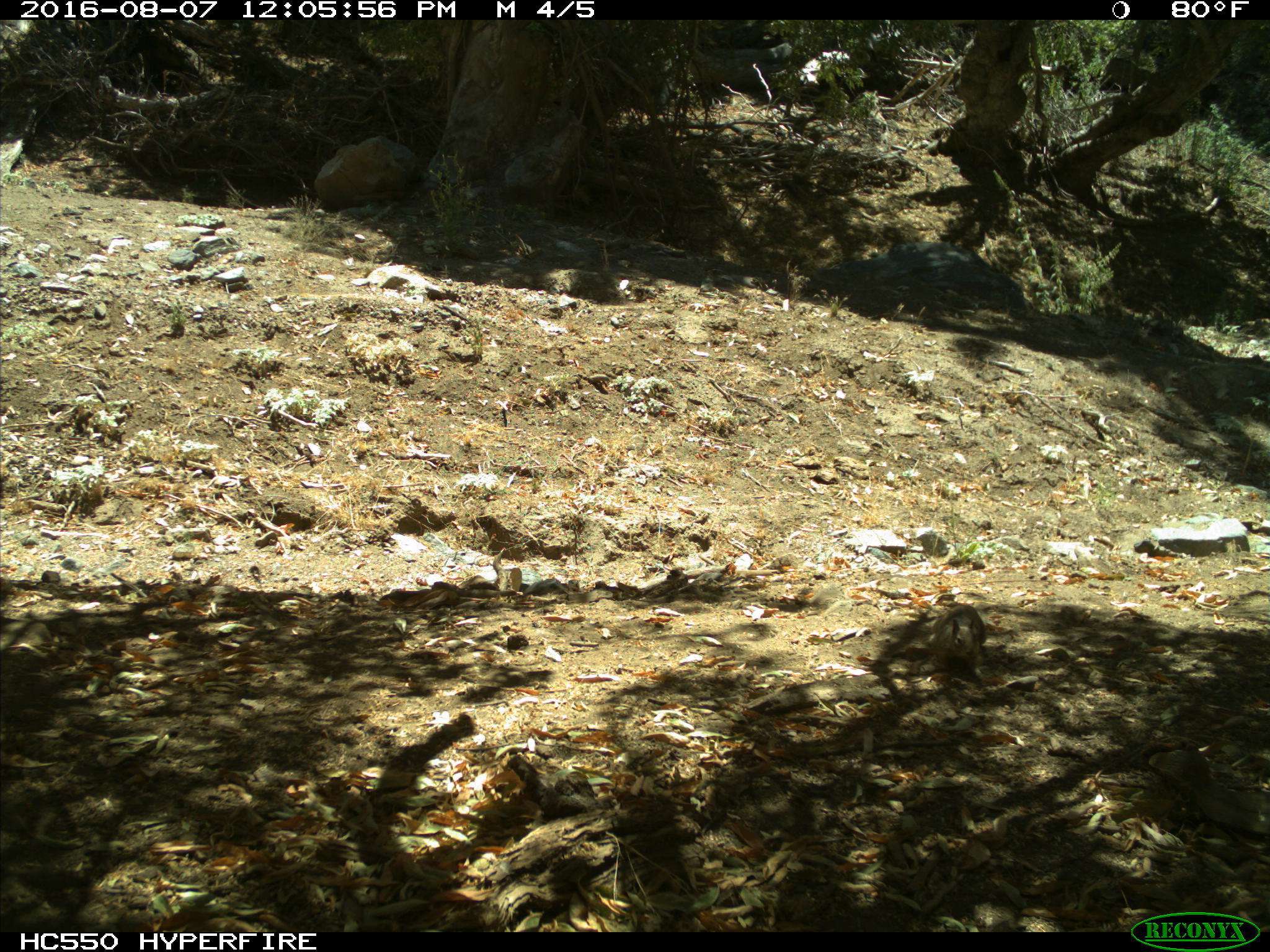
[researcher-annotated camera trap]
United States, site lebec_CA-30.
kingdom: Animalia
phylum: Chordata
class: Mammalia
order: Rodentia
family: Sciuridae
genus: Otospermophilus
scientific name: Otospermophilus beecheyi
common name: california ground squirrel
Otospermophilus beecheyi (california ground squirrel).